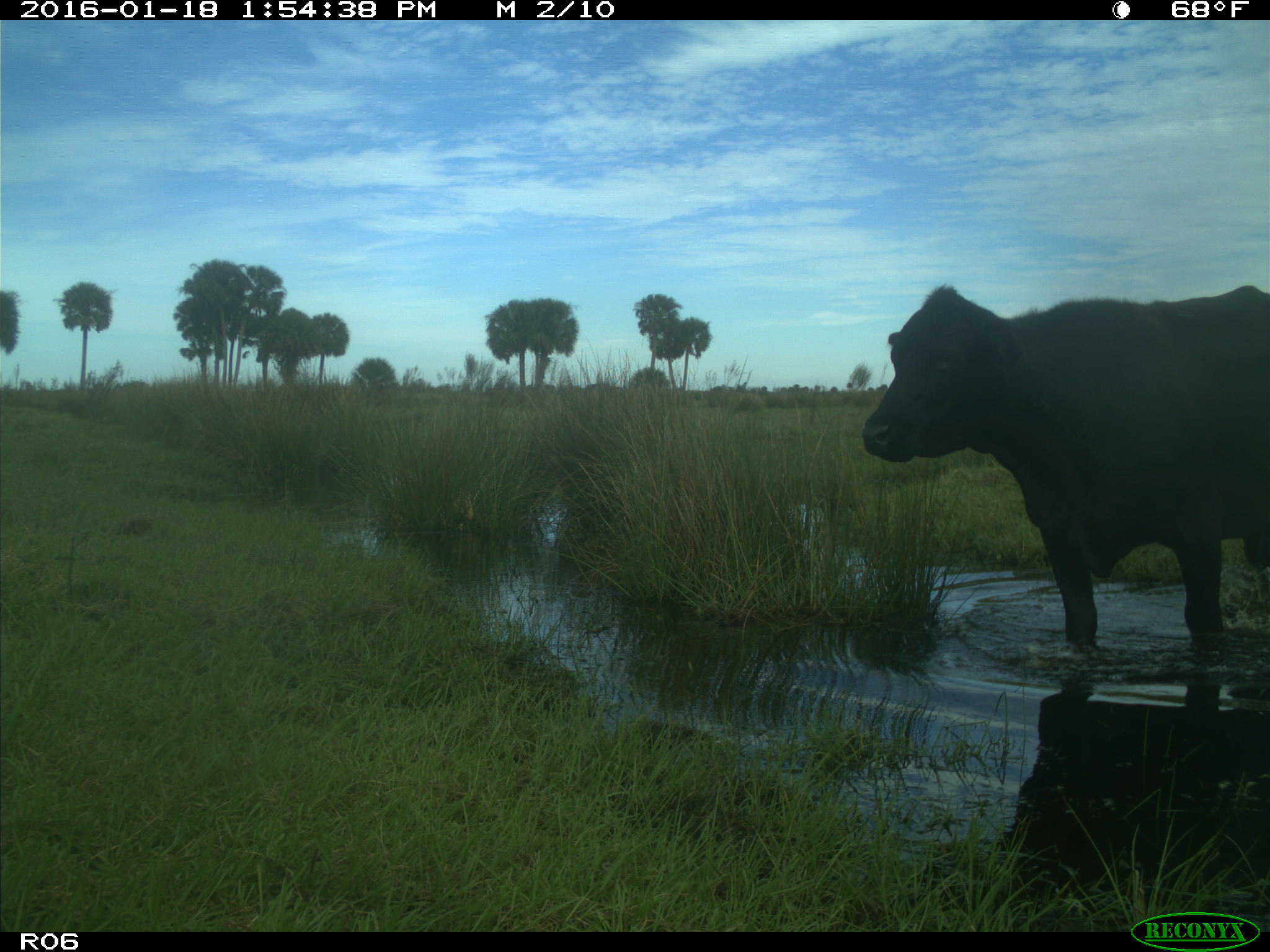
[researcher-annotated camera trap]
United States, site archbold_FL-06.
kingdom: Animalia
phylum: Chordata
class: Mammalia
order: Artiodactyla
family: Bovidae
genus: Bos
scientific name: Bos taurus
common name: domestic cow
Bos taurus (domestic cow).